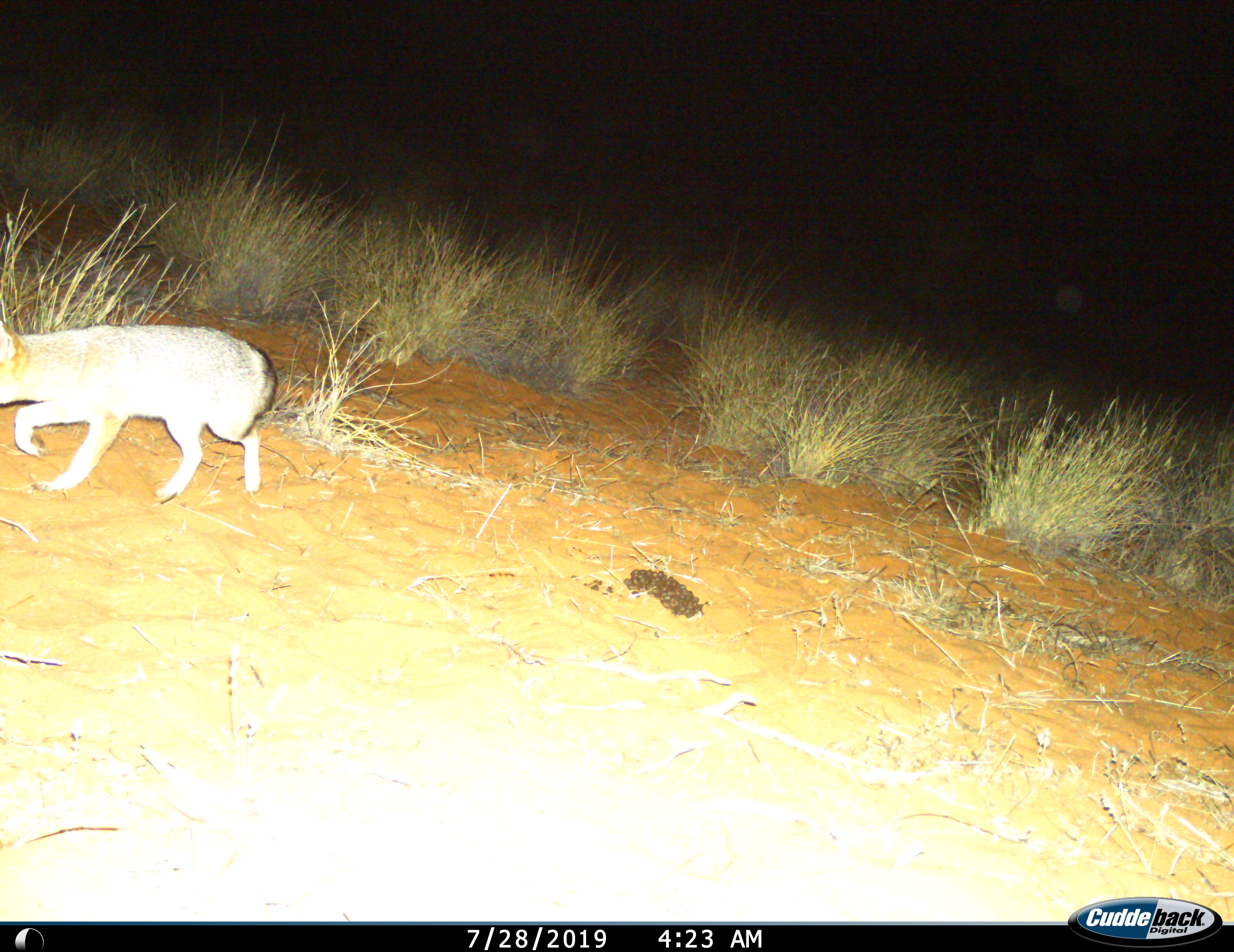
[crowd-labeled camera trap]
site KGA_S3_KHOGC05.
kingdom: Animalia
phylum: Chordata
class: Mammalia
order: Carnivora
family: Canidae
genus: Vulpes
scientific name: Vulpes chama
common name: cape fox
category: foxcape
Foxcape (cape fox) (Vulpes chama), count 1. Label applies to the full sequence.